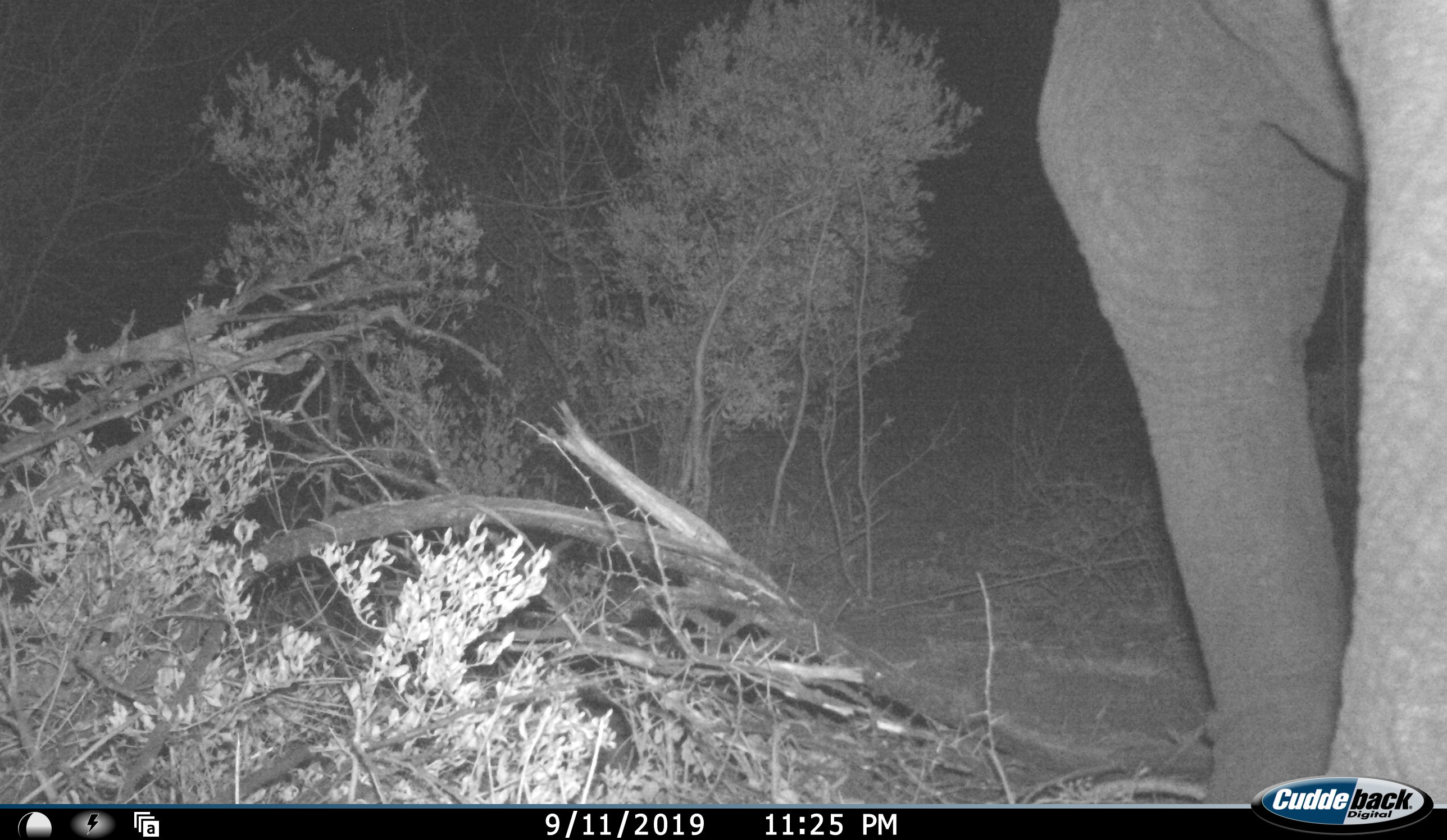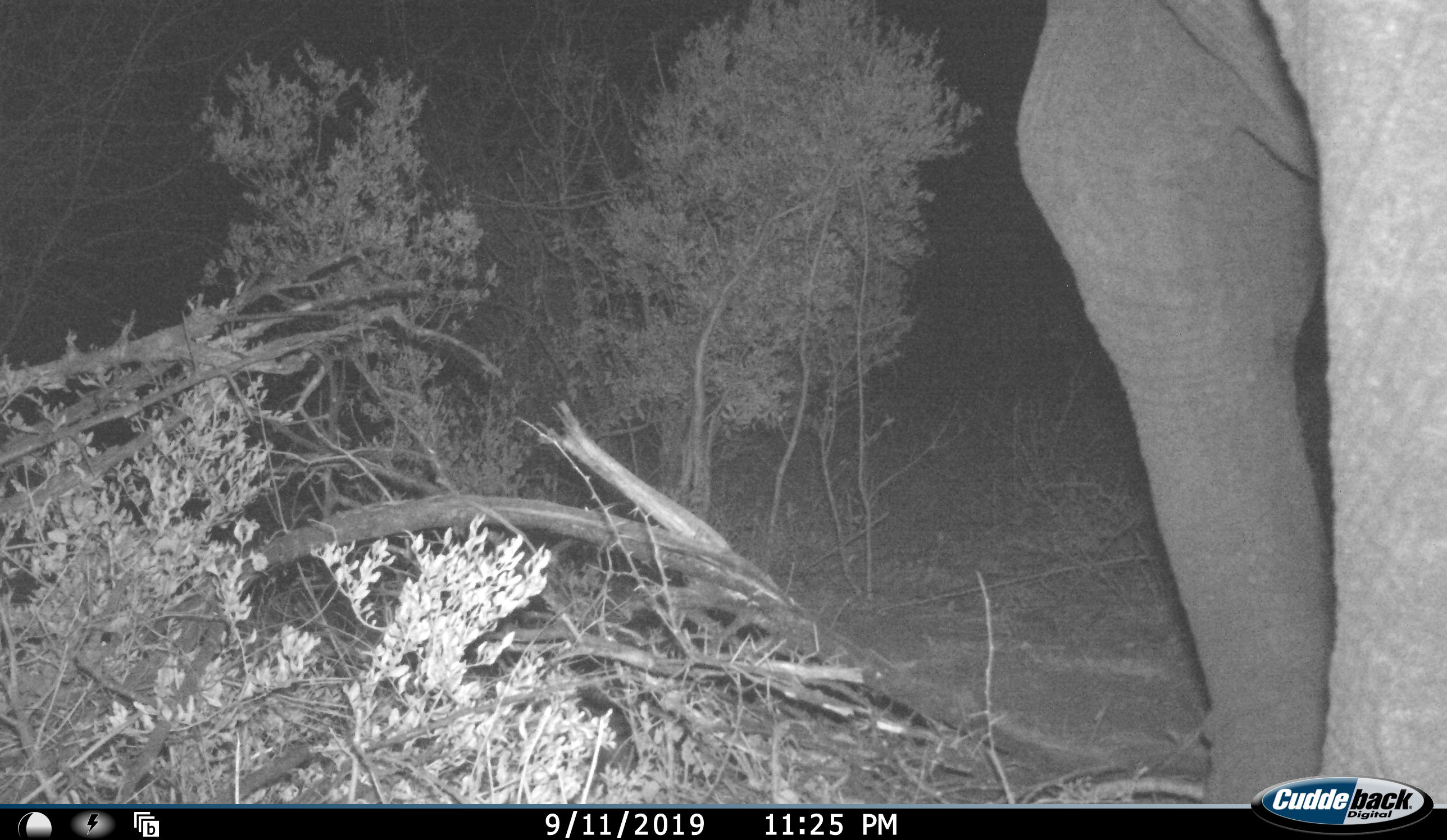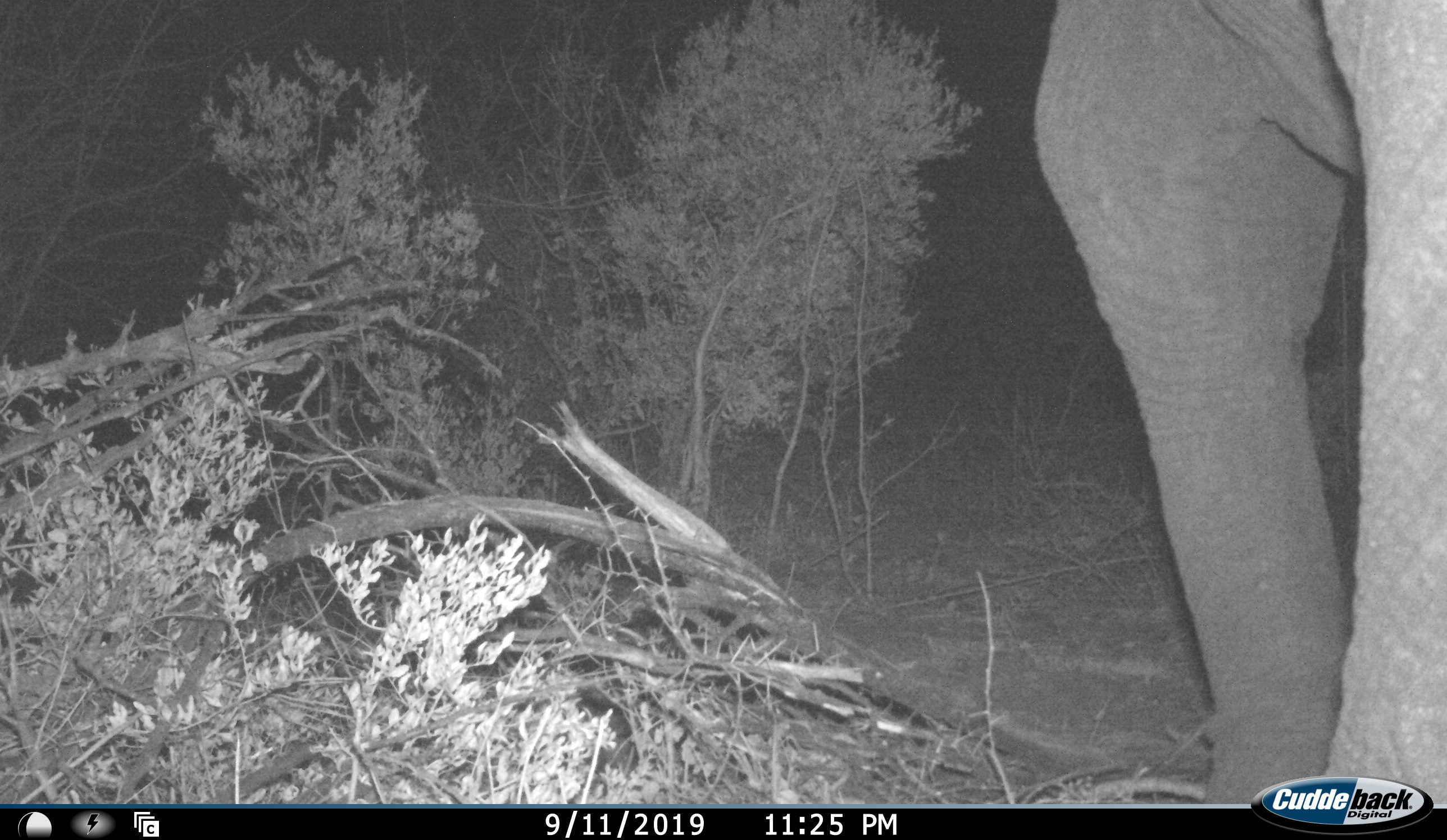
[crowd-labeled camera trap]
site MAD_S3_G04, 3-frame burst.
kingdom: Animalia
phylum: Chordata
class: Mammalia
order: Proboscidea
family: Elephantidae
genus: Loxodonta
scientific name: Loxodonta africana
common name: african bush elephant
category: elephant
Elephant (african bush elephant) (Loxodonta africana), count 1. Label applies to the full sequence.